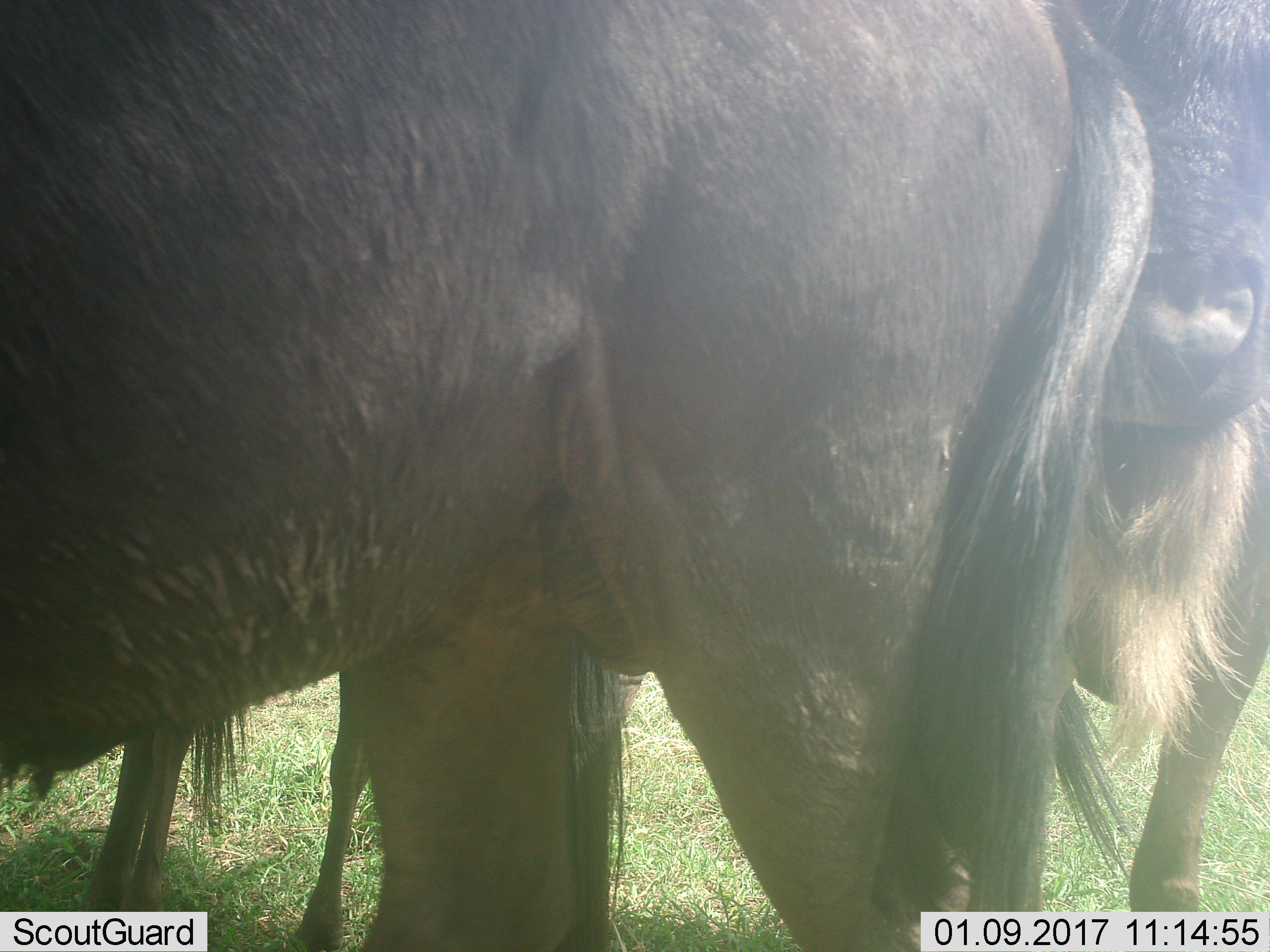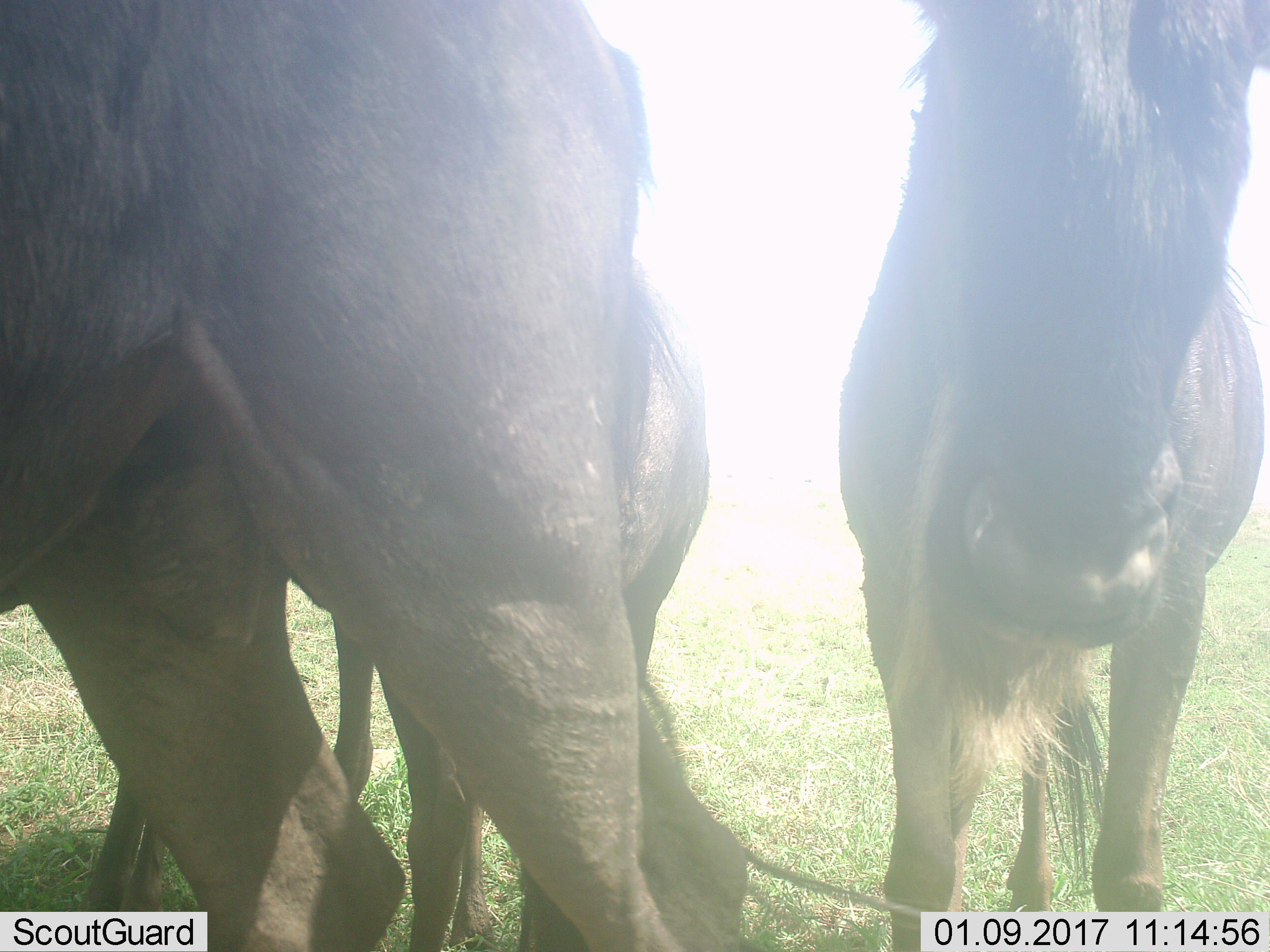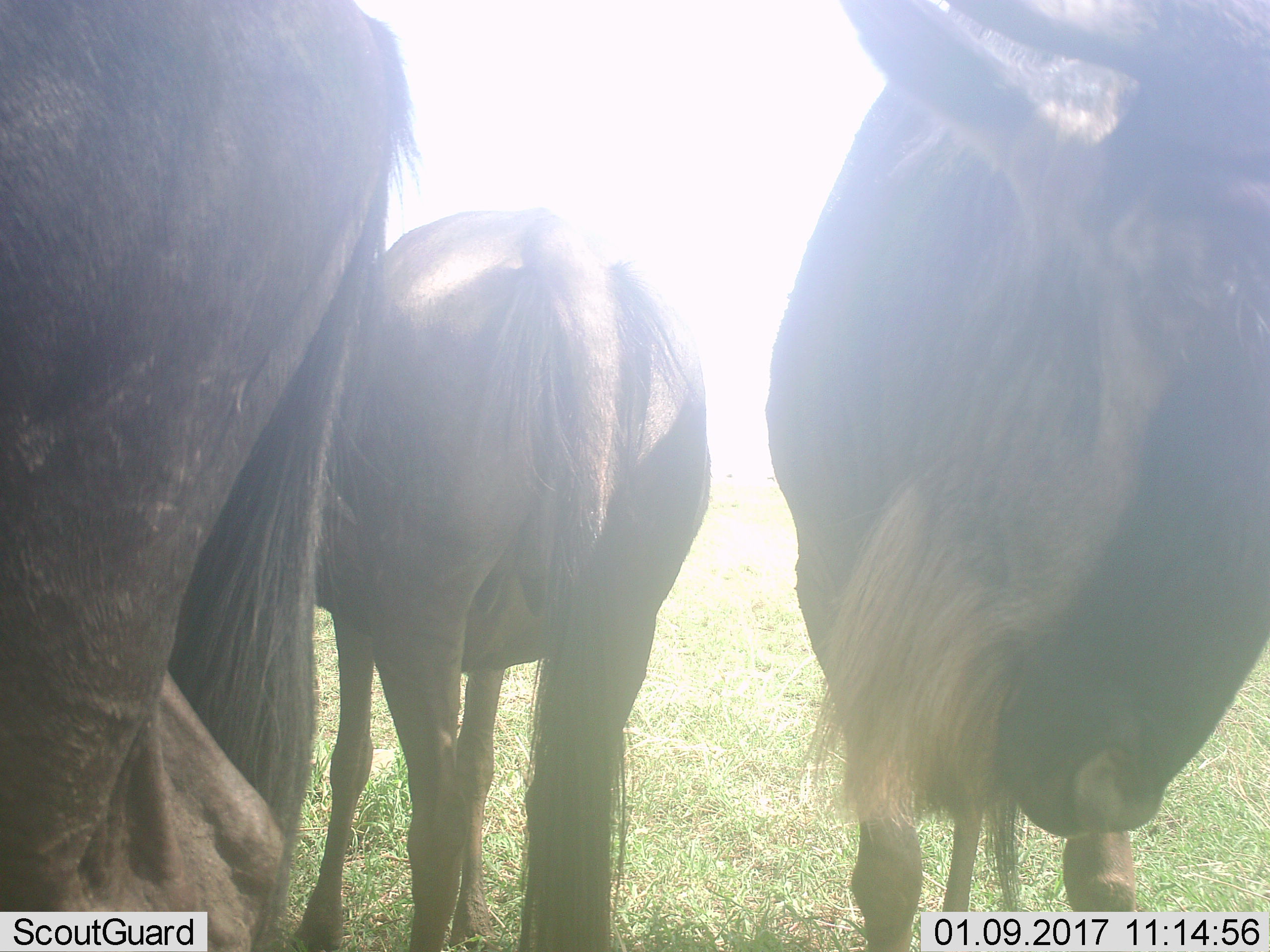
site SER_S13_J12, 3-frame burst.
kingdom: Animalia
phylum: Chordata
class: Mammalia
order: Artiodactyla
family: Bovidae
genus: Connochaetes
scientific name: Connochaetes taurinus taurinus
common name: blue wildebeest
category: wildebeestblue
Wildebeestblue (blue wildebeest) (Connochaetes taurinus taurinus), count 3. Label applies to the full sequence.